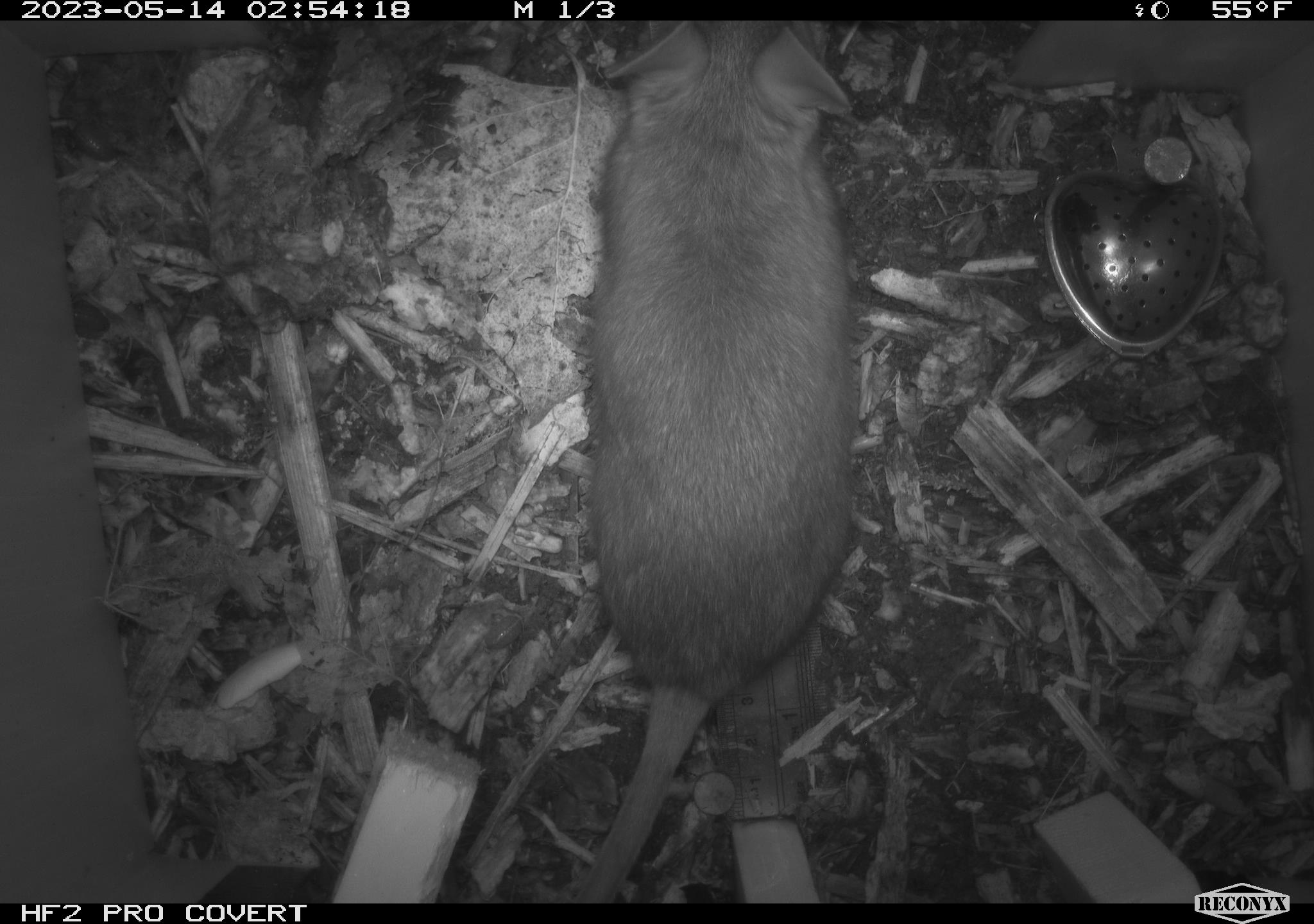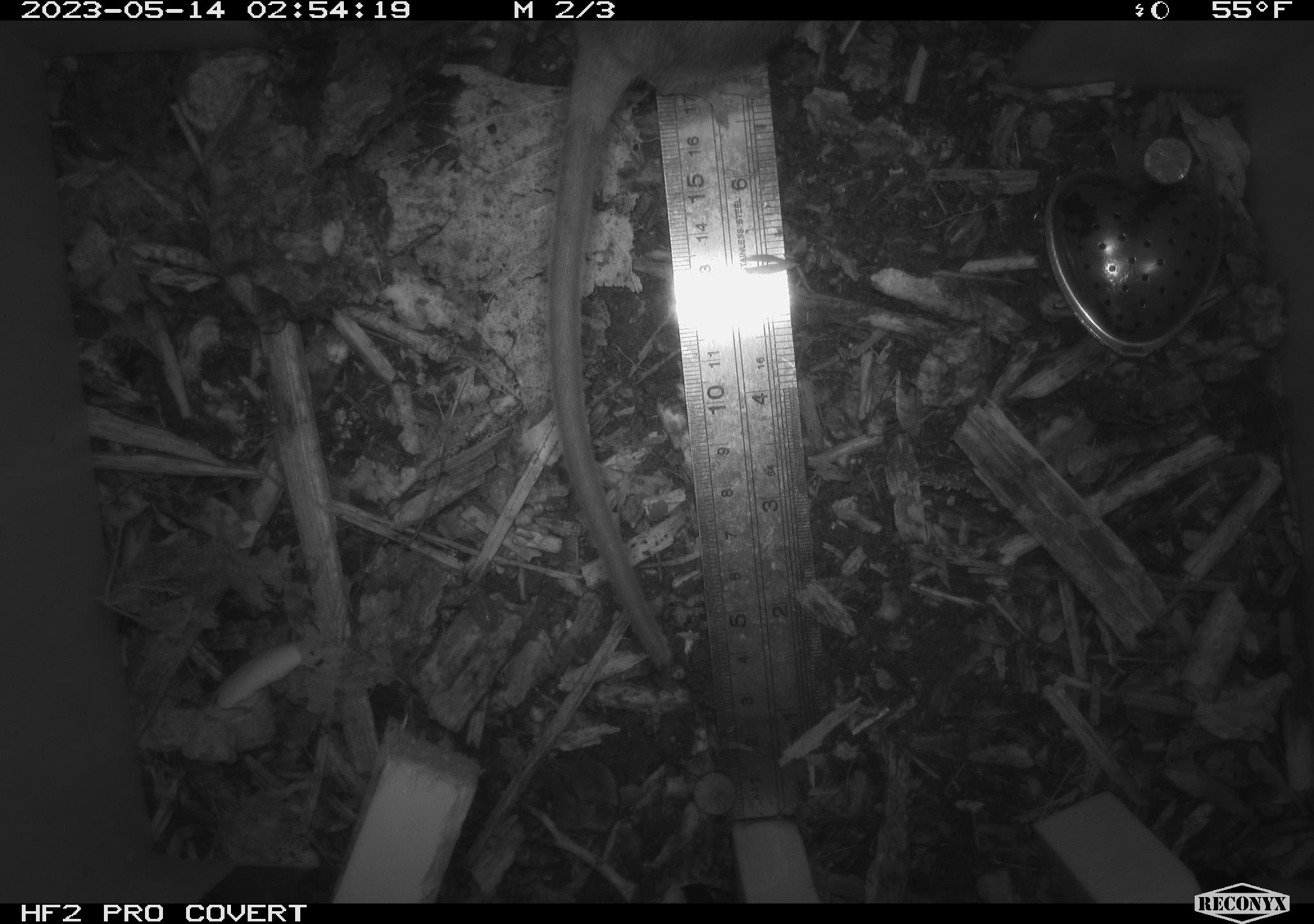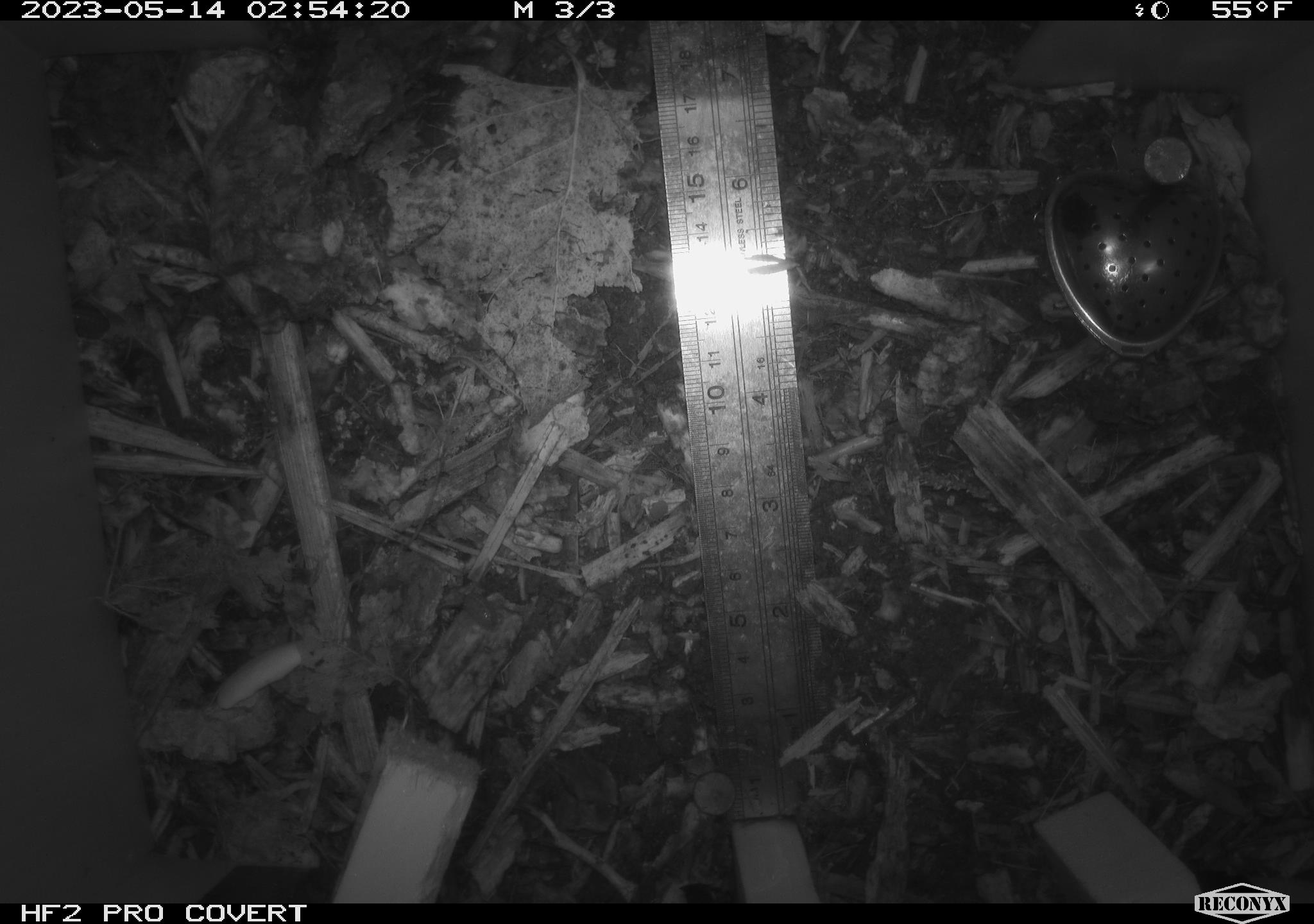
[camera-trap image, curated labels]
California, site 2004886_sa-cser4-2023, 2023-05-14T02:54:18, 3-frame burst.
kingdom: Animalia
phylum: Chordata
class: Mammalia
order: Rodentia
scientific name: Rodentia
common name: mouse species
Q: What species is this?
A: Mouse species (Rodentia).